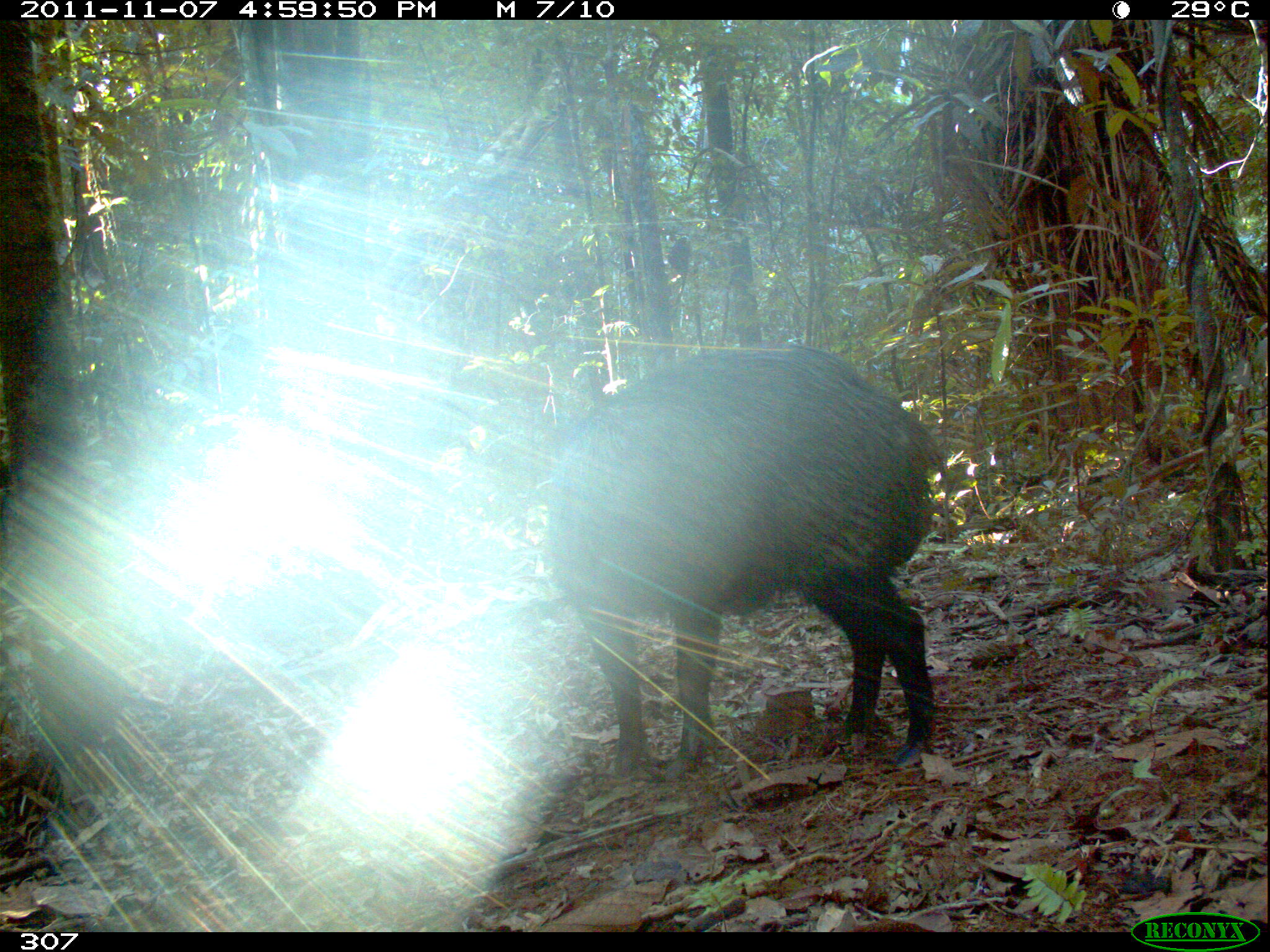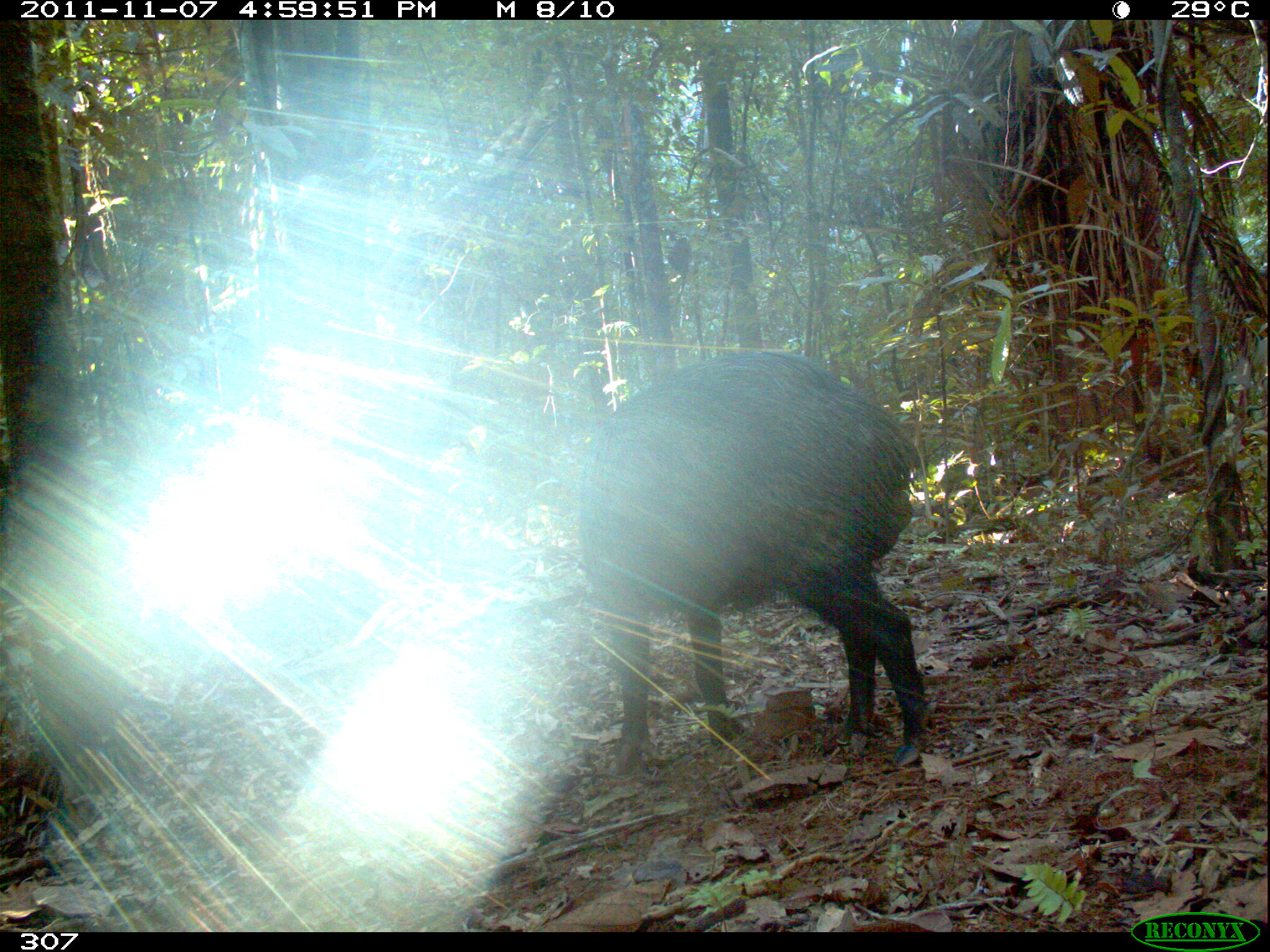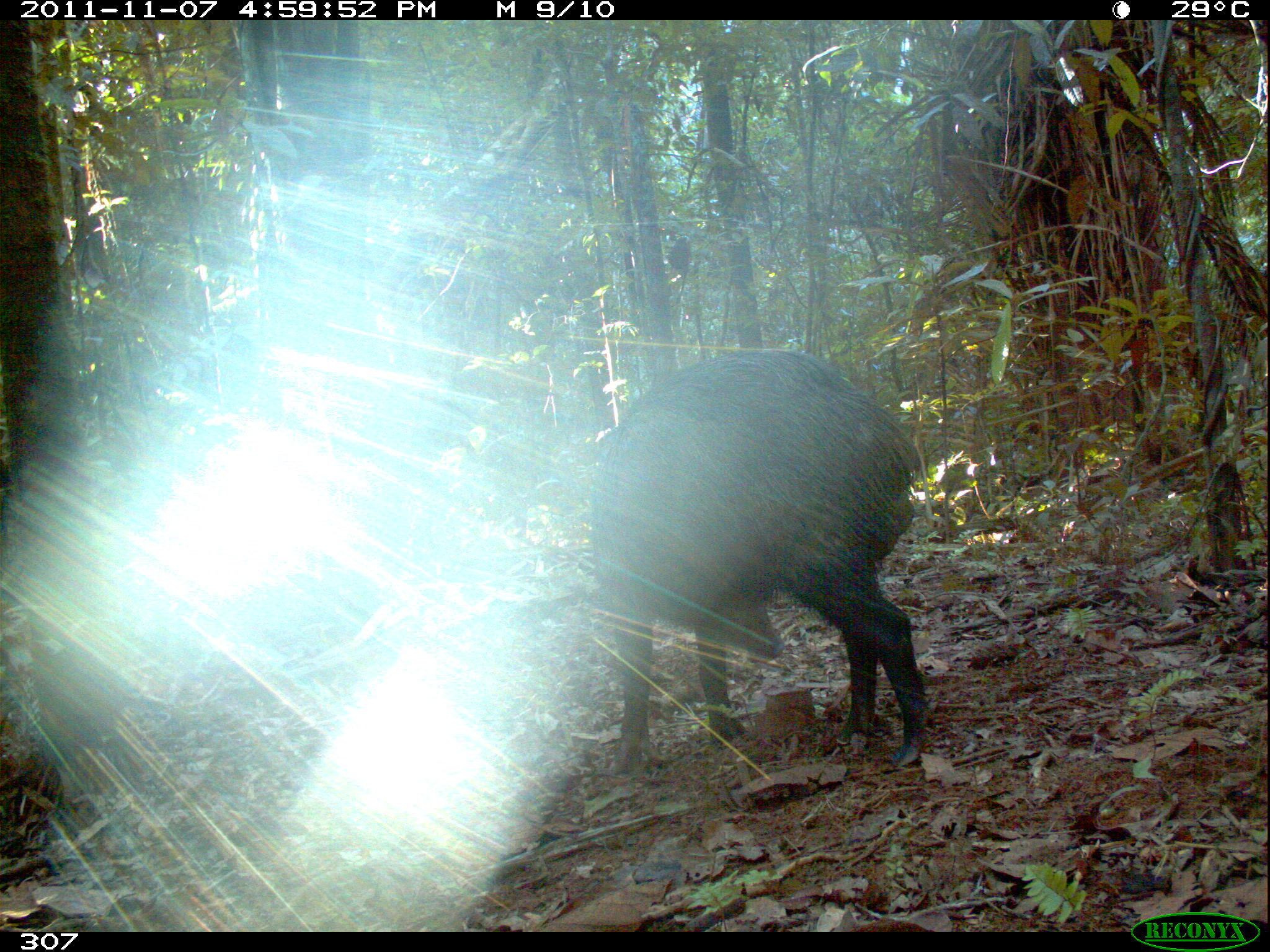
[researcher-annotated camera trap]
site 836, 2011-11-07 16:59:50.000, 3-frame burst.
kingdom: Animalia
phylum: Chordata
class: Mammalia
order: Artiodactyla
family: Tayassuidae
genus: Tayassu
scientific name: Tayassu pecari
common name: white-lipped peccary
Tayassu pecari (white-lipped peccary).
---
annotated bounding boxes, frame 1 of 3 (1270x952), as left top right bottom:
tayassu pecari: 544 346 951 778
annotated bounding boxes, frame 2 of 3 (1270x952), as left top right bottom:
tayassu pecari: 578 352 928 774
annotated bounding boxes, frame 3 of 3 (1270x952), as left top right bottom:
tayassu pecari: 591 347 926 777